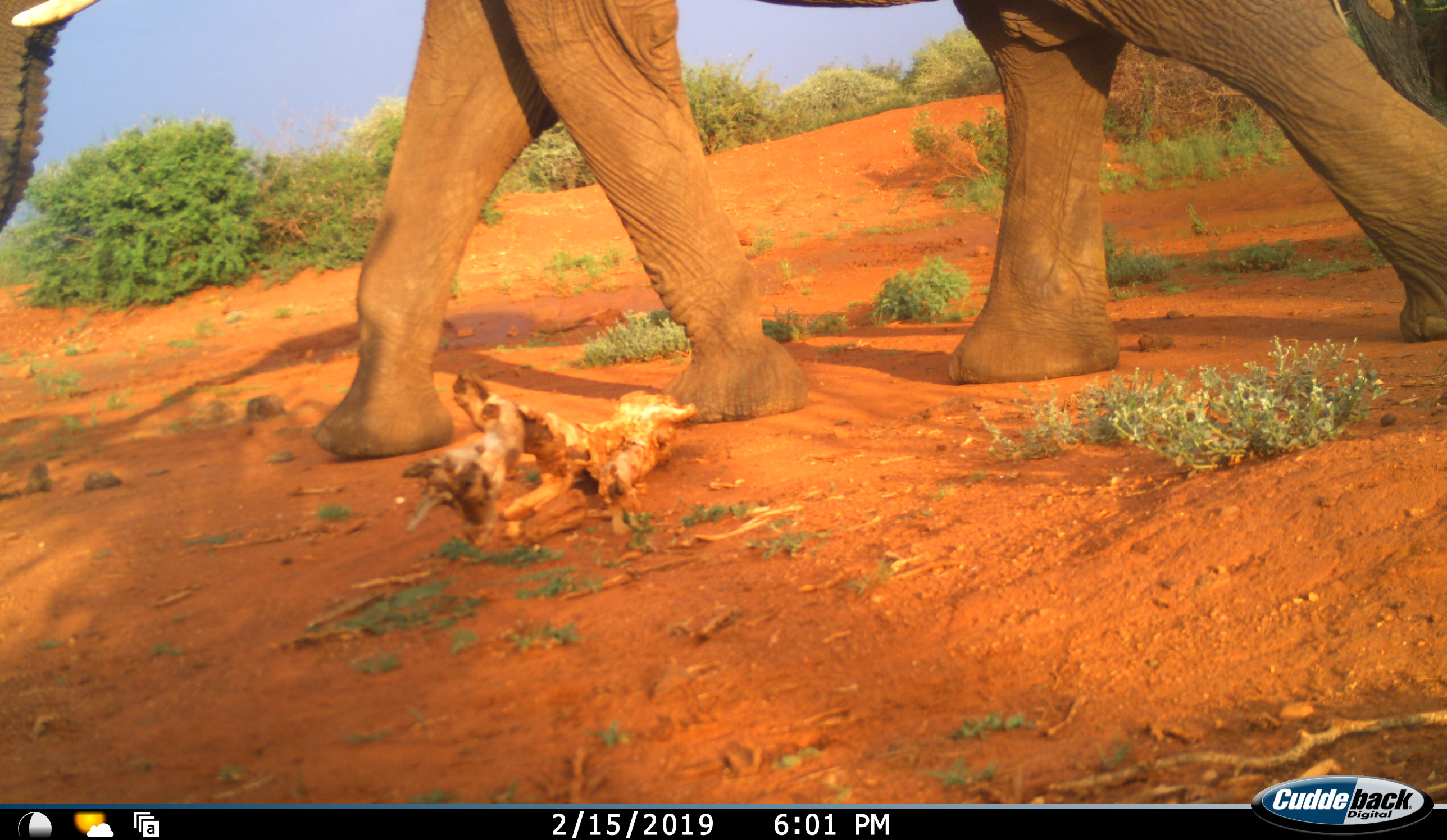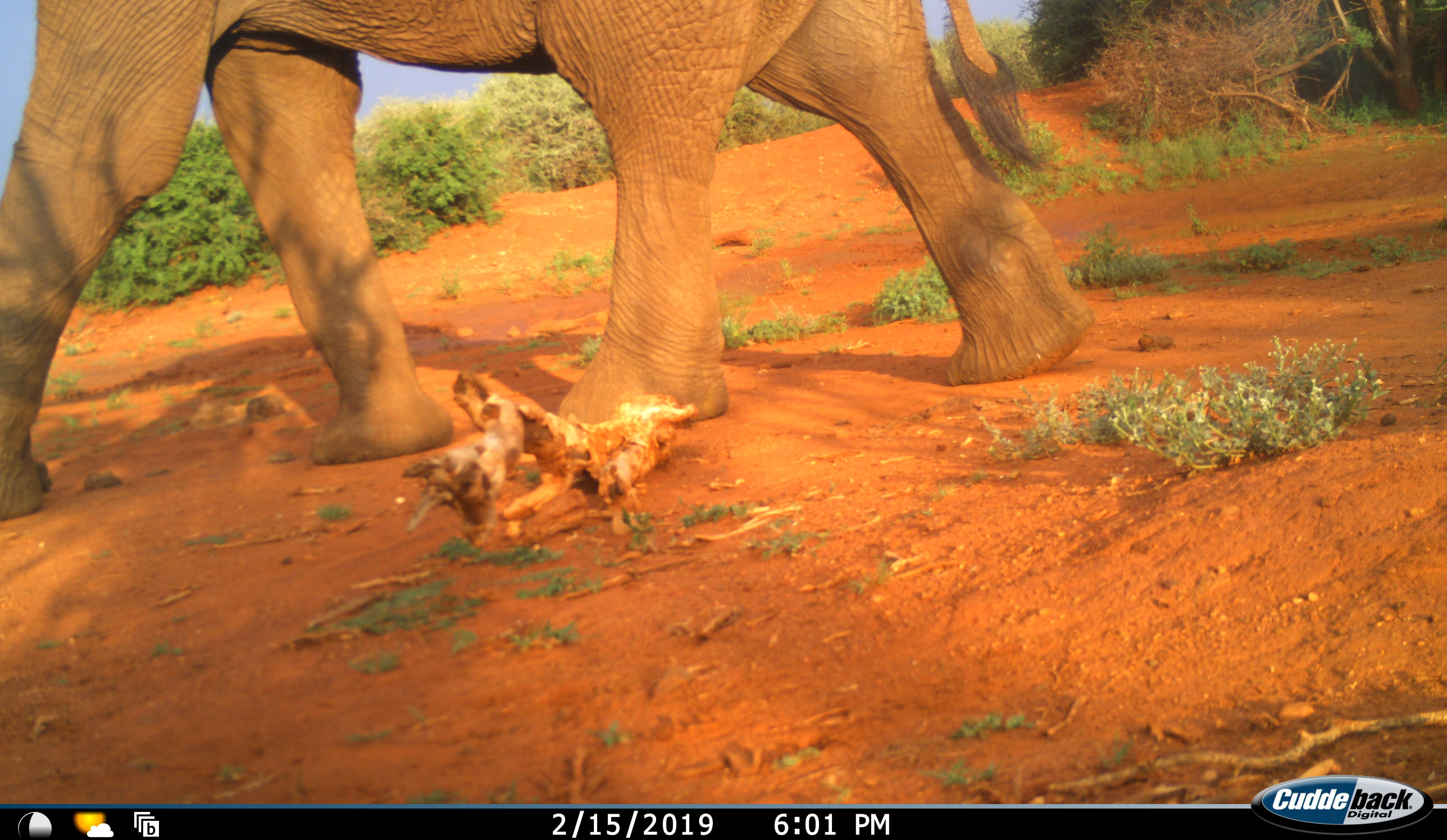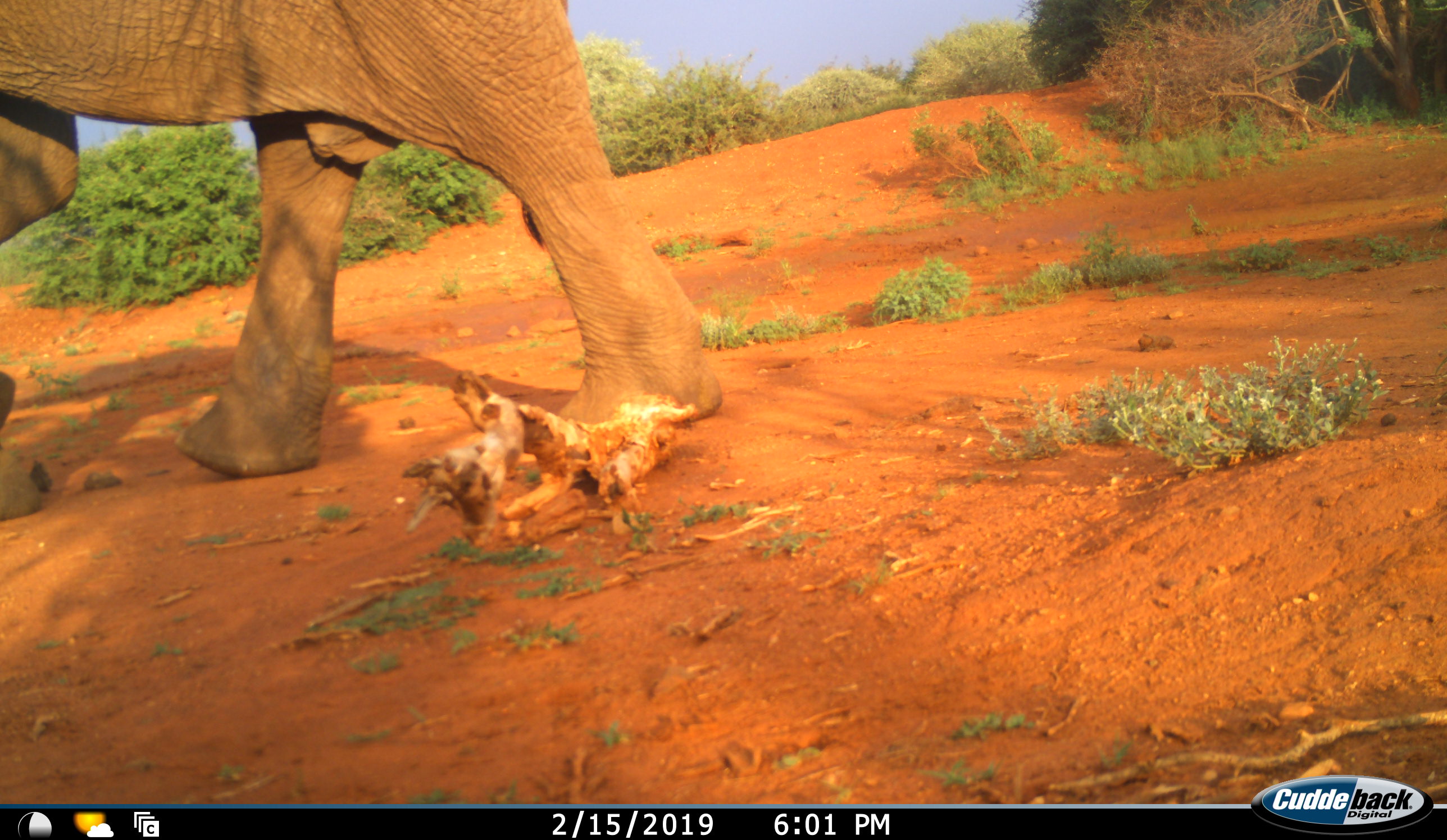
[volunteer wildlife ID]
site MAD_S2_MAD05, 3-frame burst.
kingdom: Animalia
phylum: Chordata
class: Mammalia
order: Proboscidea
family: Elephantidae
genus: Loxodonta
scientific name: Loxodonta africana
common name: african bush elephant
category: elephant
Elephant (african bush elephant) (Loxodonta africana), count 1. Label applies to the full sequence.